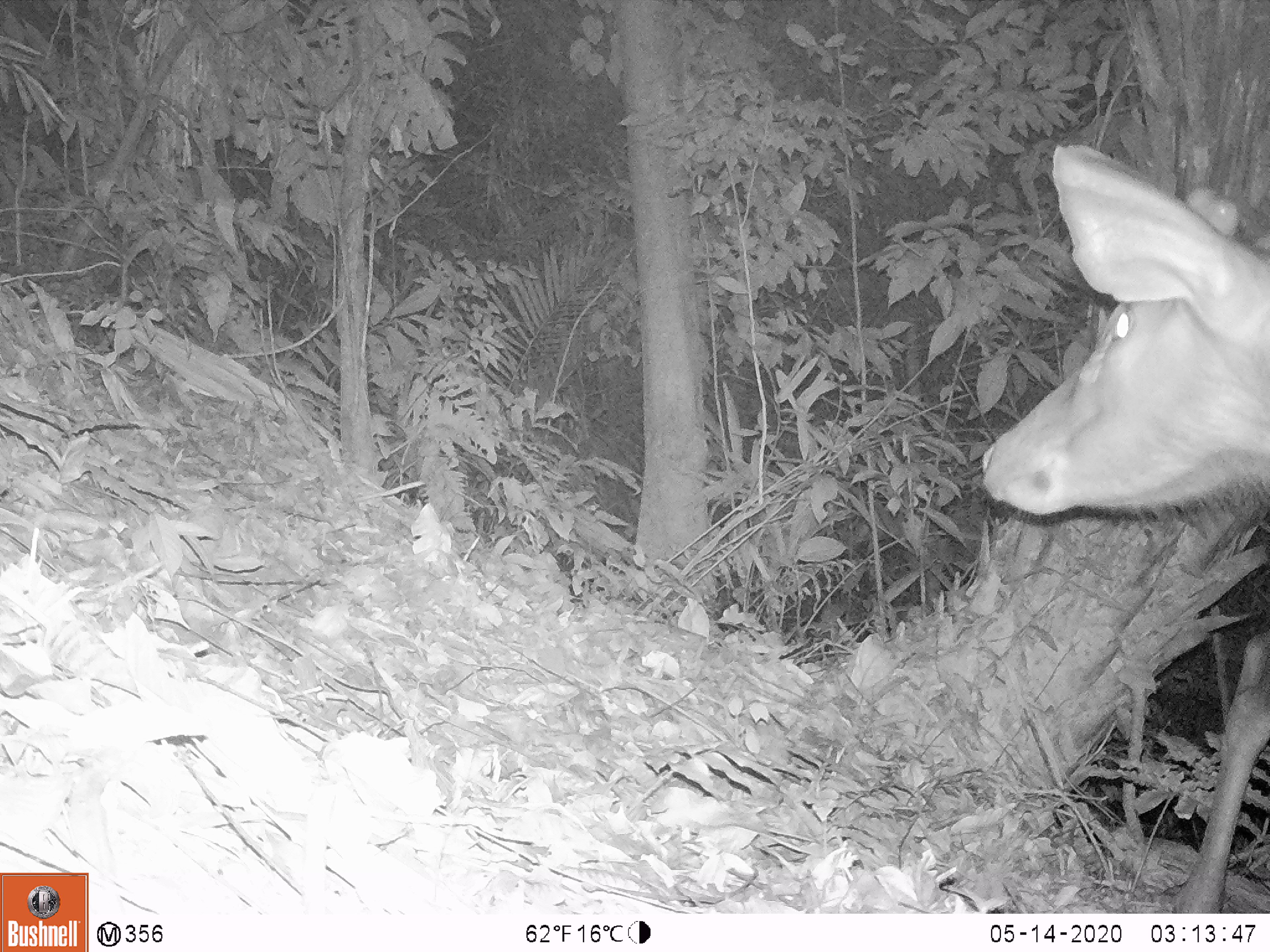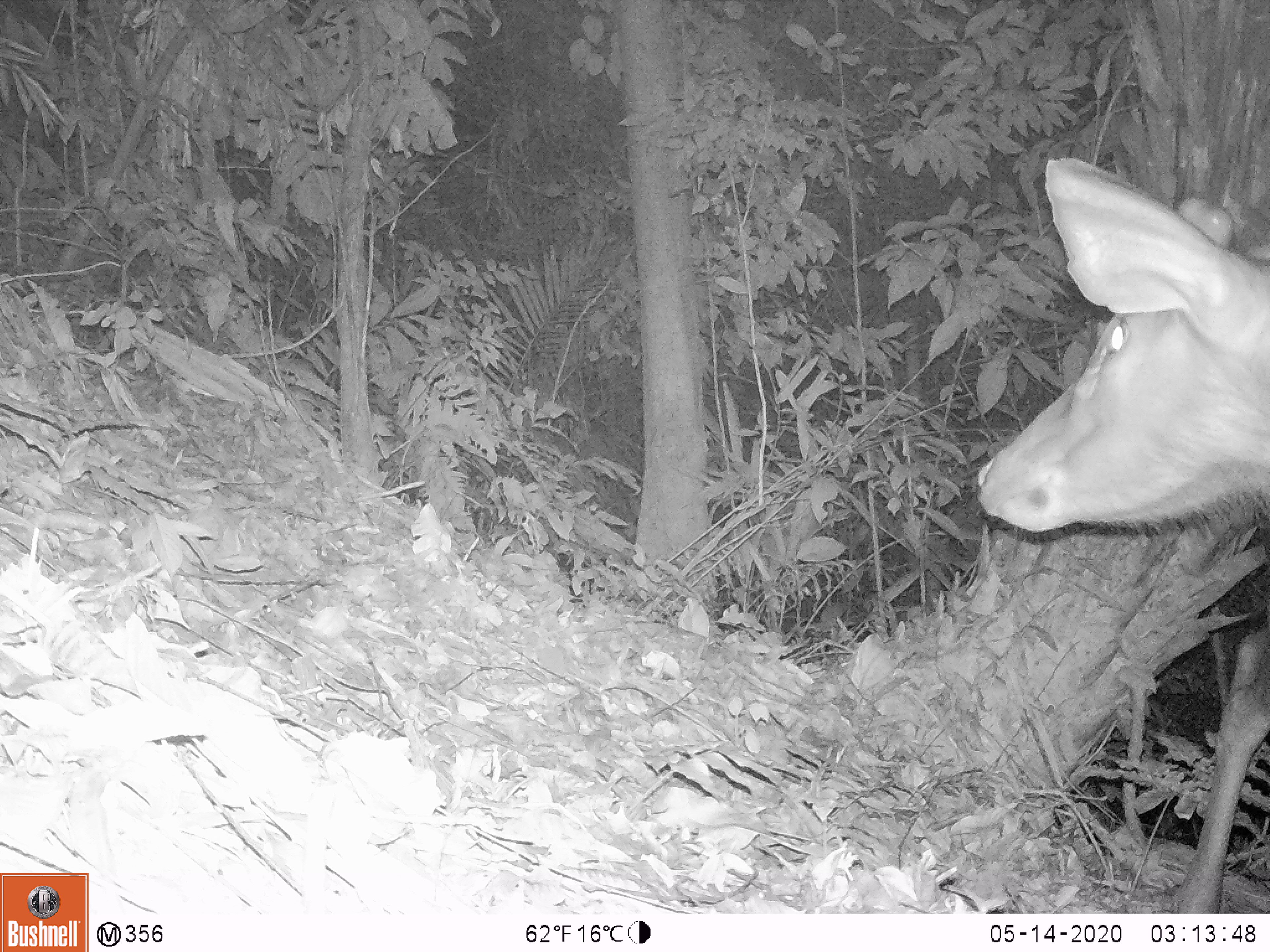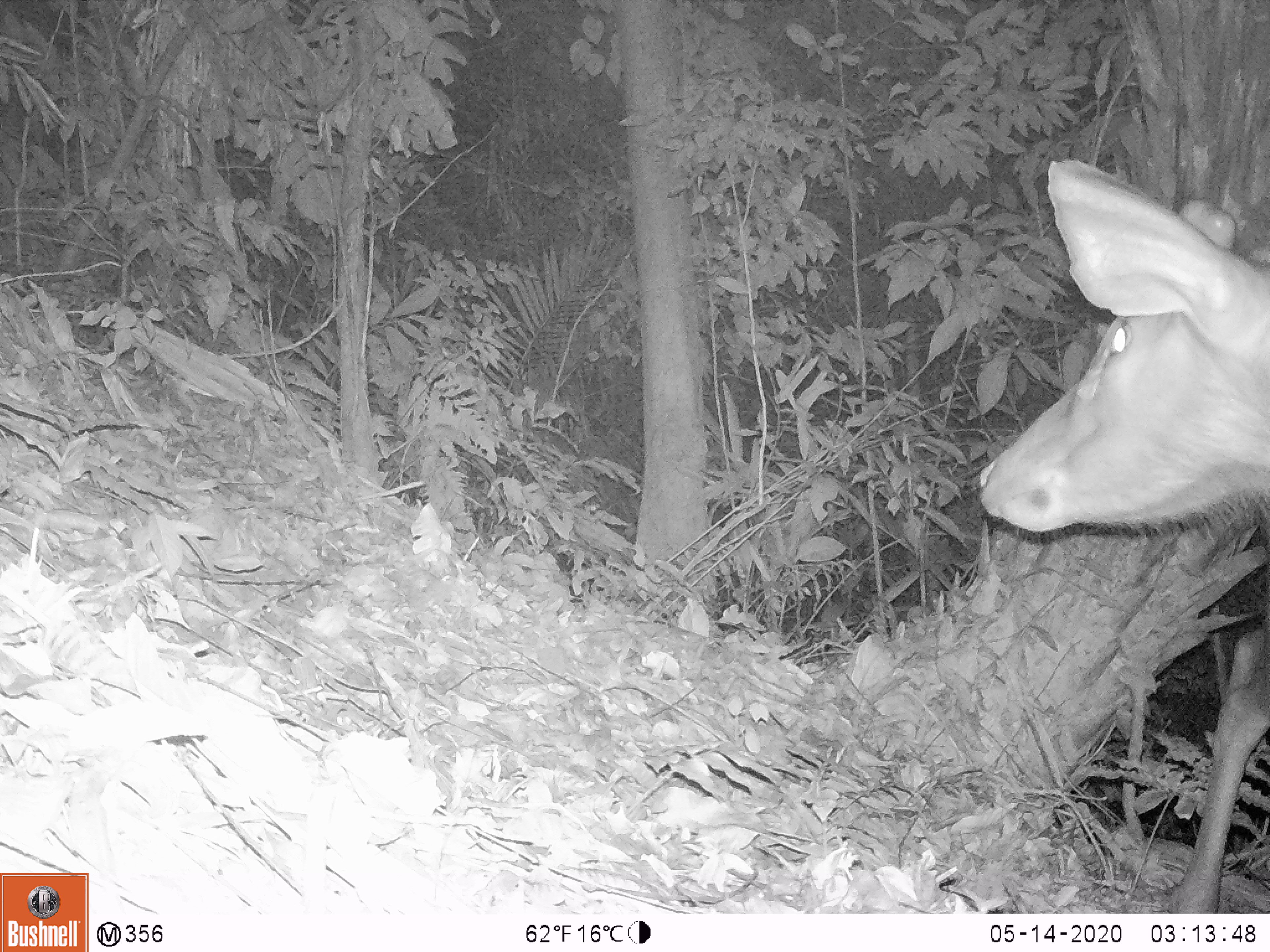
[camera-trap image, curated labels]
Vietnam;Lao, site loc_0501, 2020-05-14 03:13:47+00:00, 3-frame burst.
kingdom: Animalia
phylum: Chordata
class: Mammalia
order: Artiodactyla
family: Cervidae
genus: Rusa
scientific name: Rusa unicolor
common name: sambar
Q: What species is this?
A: Sambar (Rusa unicolor).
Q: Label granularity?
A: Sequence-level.